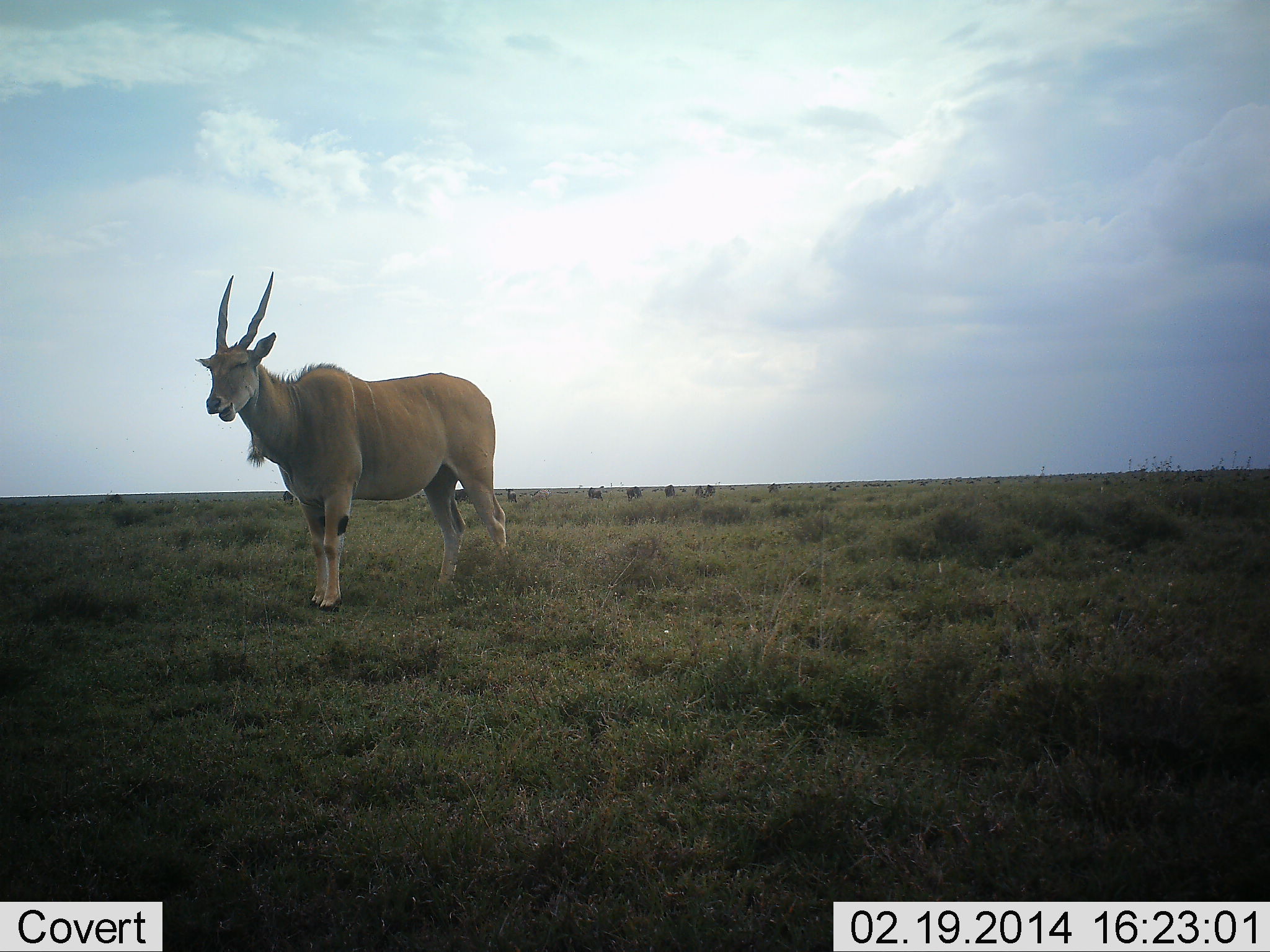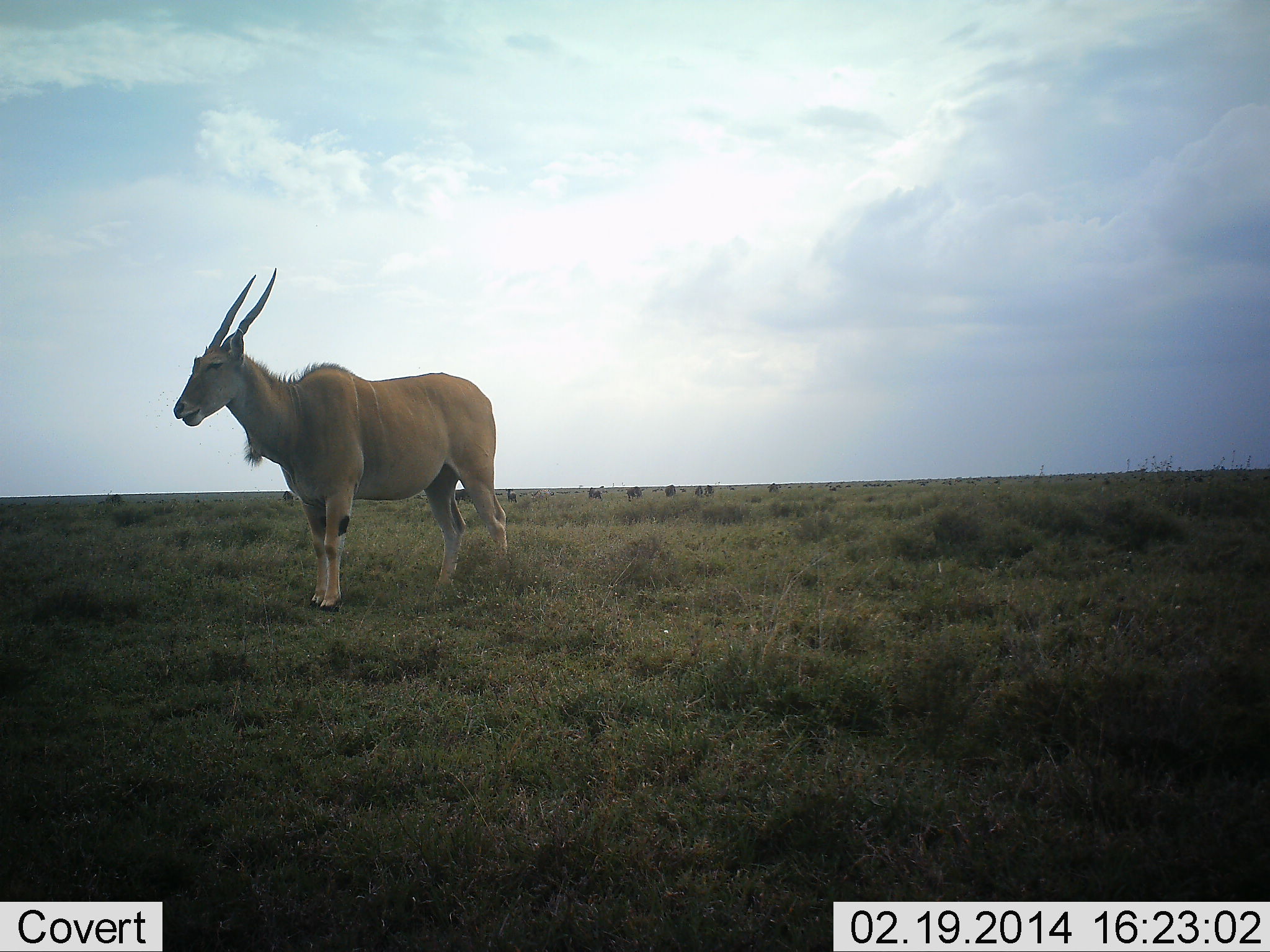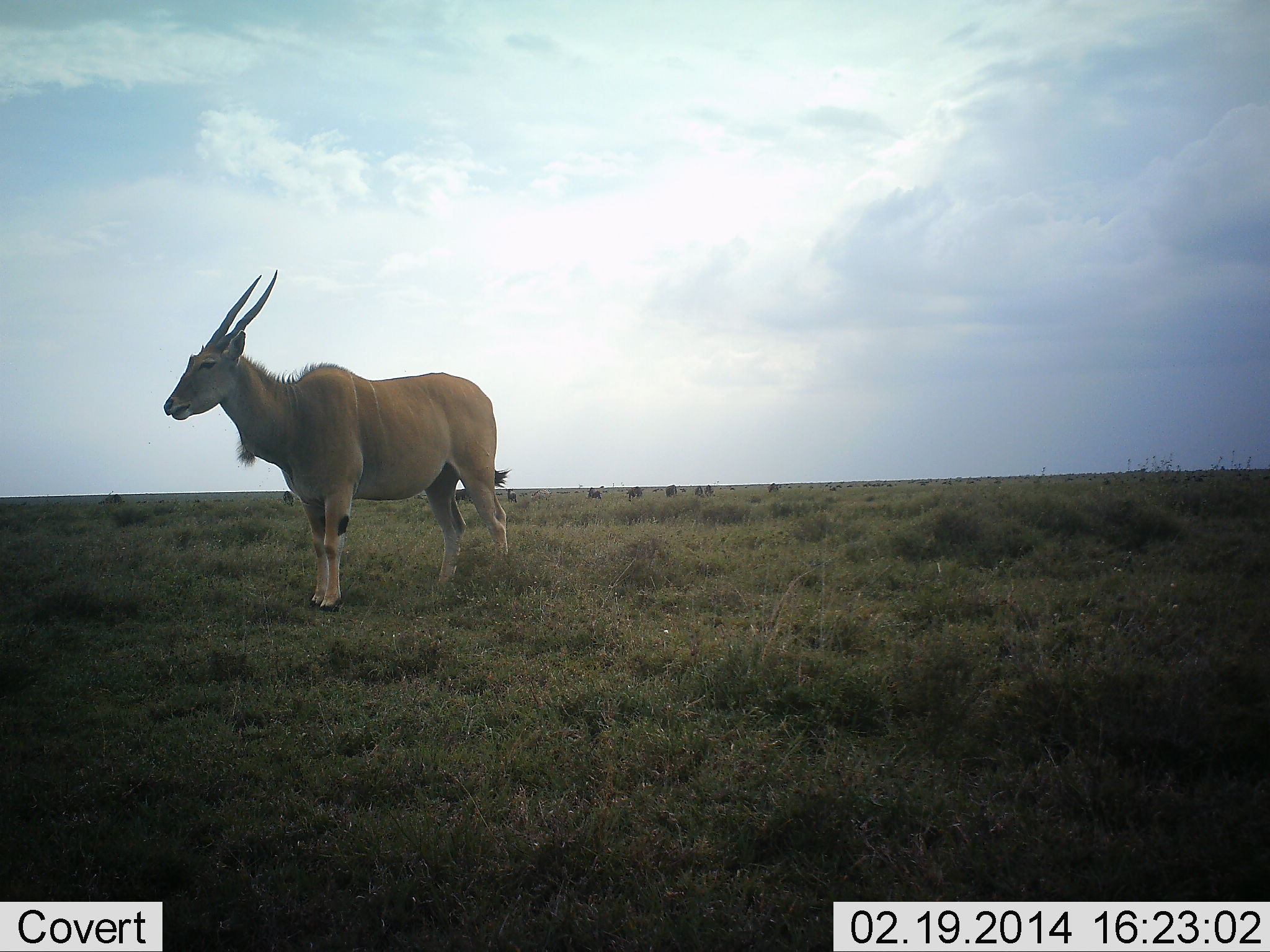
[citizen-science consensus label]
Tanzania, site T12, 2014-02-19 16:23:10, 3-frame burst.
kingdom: Animalia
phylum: Chordata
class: Mammalia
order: Artiodactyla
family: Bovidae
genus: Tragelaphus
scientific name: Tragelaphus oryx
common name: eland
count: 1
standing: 100%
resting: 0%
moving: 0%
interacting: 0%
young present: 0%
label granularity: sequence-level